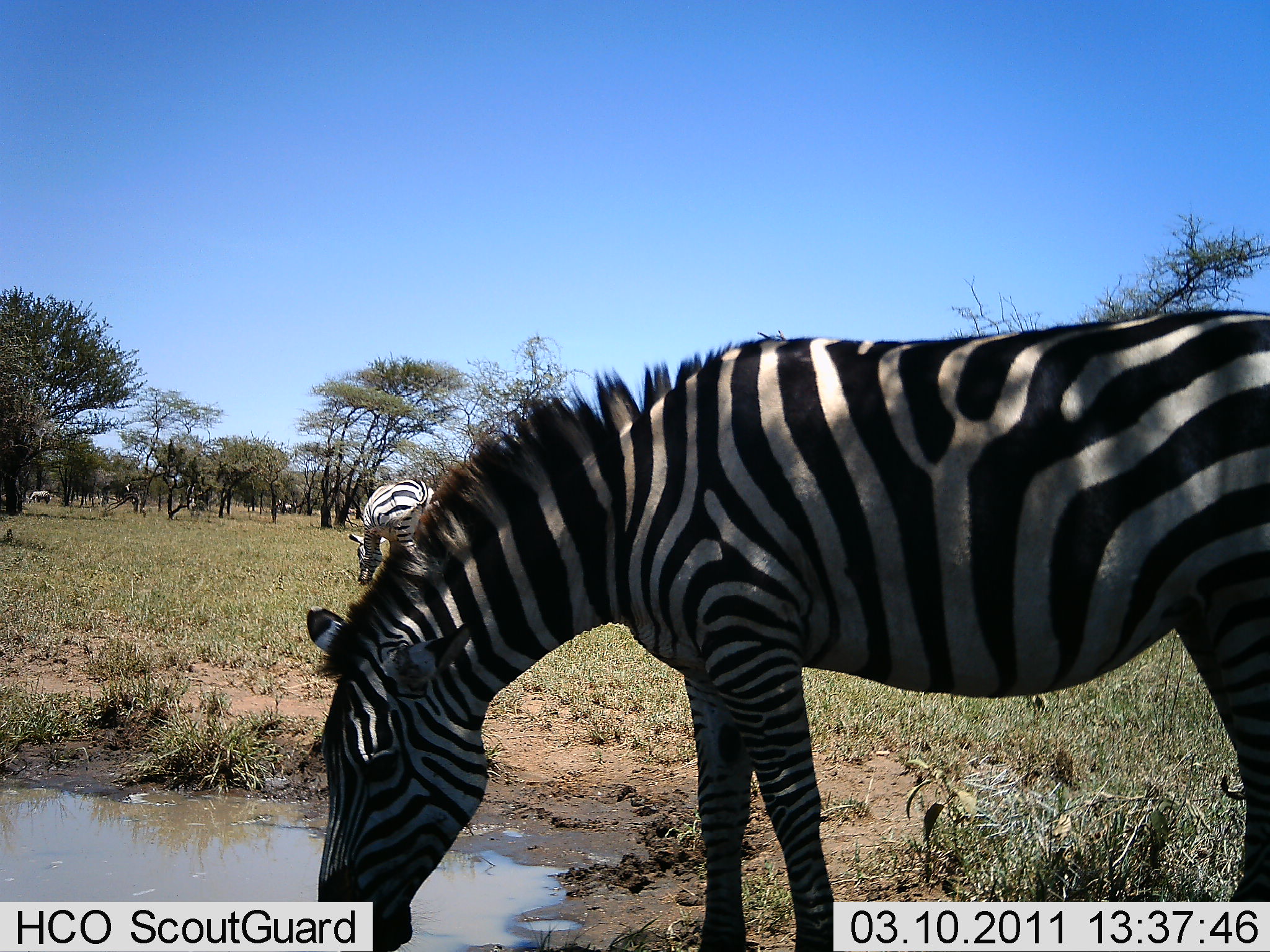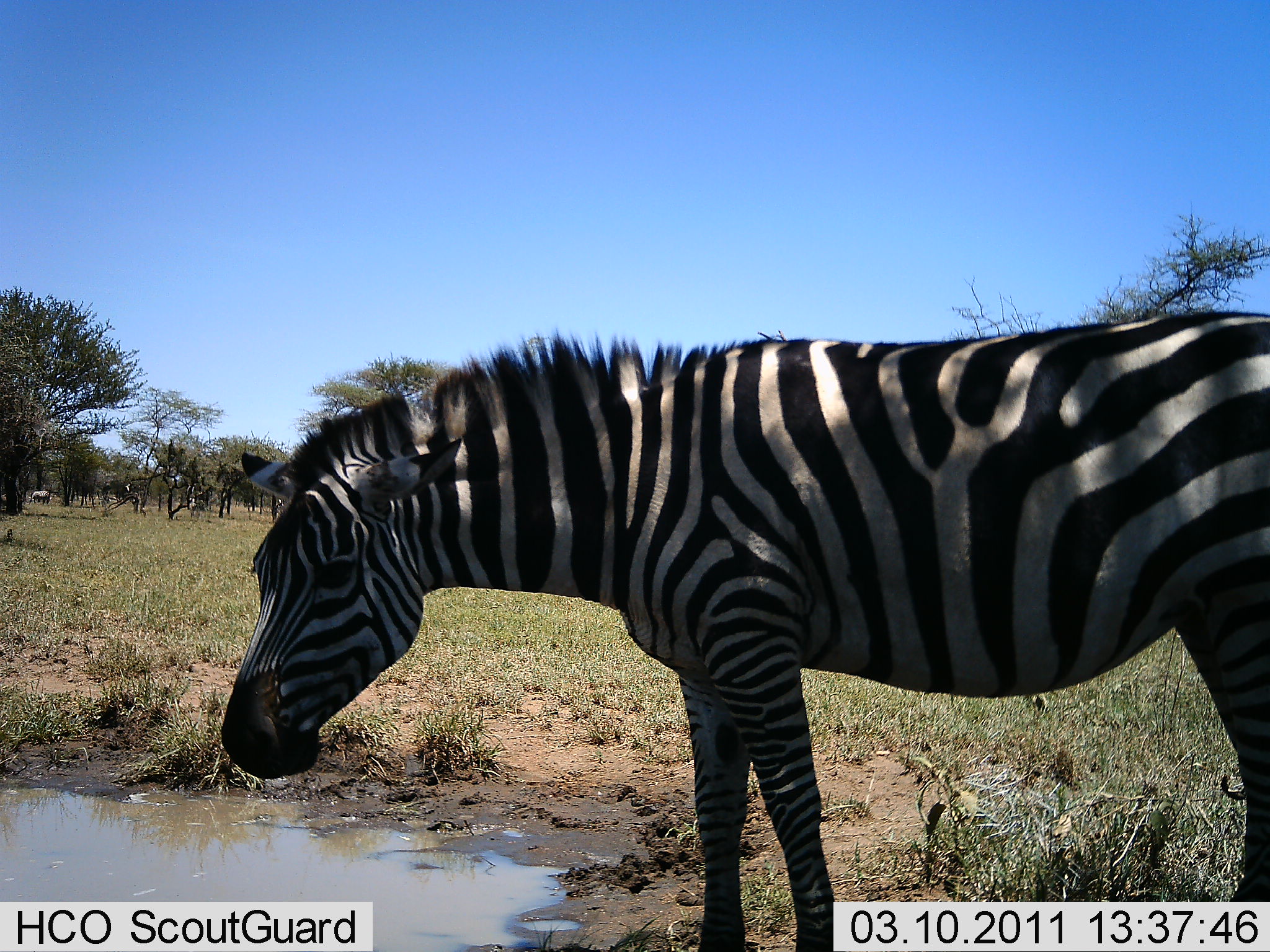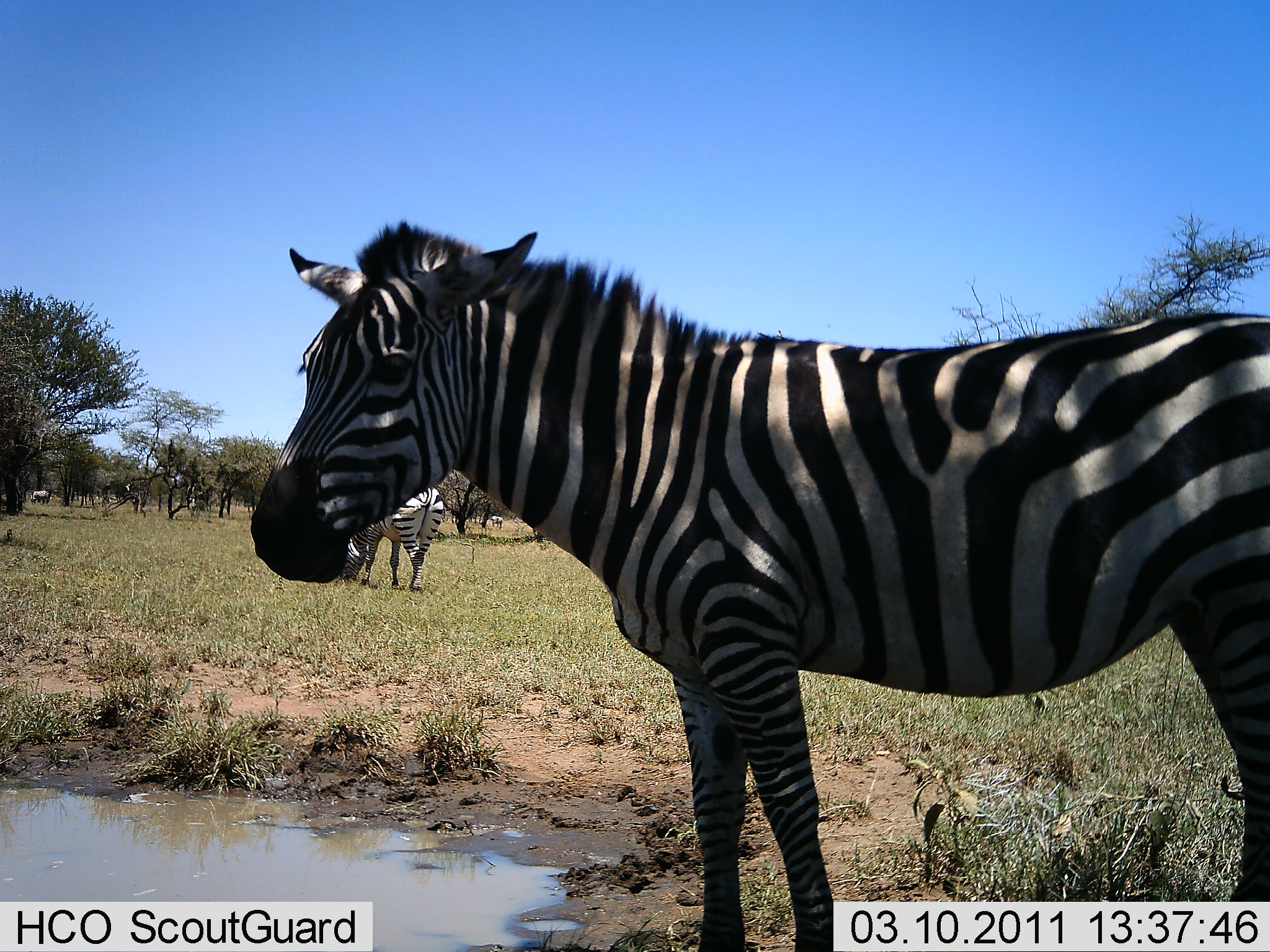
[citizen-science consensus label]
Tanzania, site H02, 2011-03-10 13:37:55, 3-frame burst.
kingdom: Animalia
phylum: Chordata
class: Mammalia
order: Perissodactyla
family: Equidae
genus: Equus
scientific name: Equus quagga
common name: plains zebra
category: zebra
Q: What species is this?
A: Zebra (plains zebra) (Equus quagga).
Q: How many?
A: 2.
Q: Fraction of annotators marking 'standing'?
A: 54%.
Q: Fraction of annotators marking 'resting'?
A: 0%.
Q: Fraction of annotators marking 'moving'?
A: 0%.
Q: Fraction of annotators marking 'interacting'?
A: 0%.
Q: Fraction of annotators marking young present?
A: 0%.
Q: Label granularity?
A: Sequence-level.